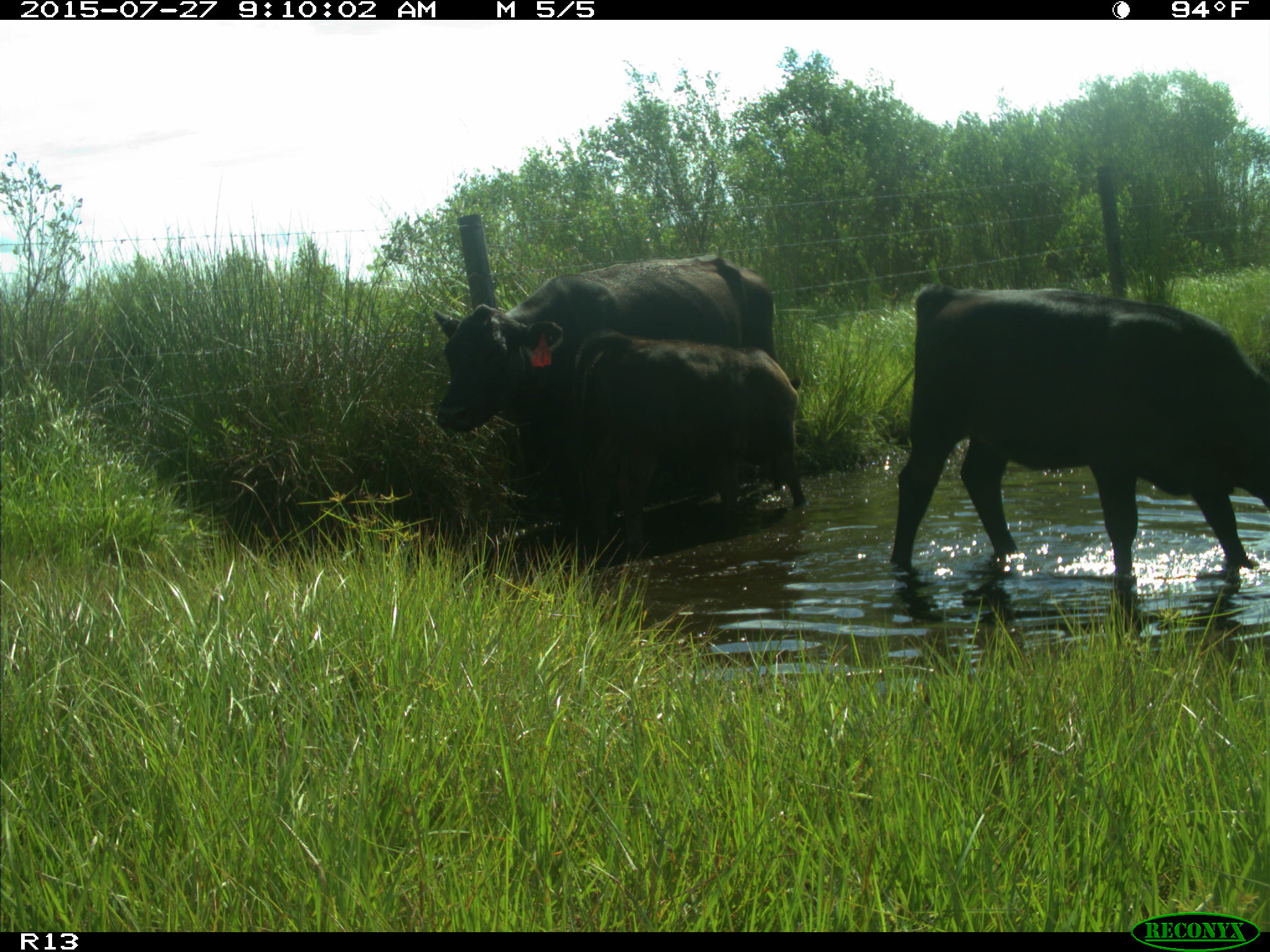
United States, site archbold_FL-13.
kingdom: Animalia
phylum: Chordata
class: Mammalia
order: Artiodactyla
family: Bovidae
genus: Bos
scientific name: Bos taurus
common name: domestic cow